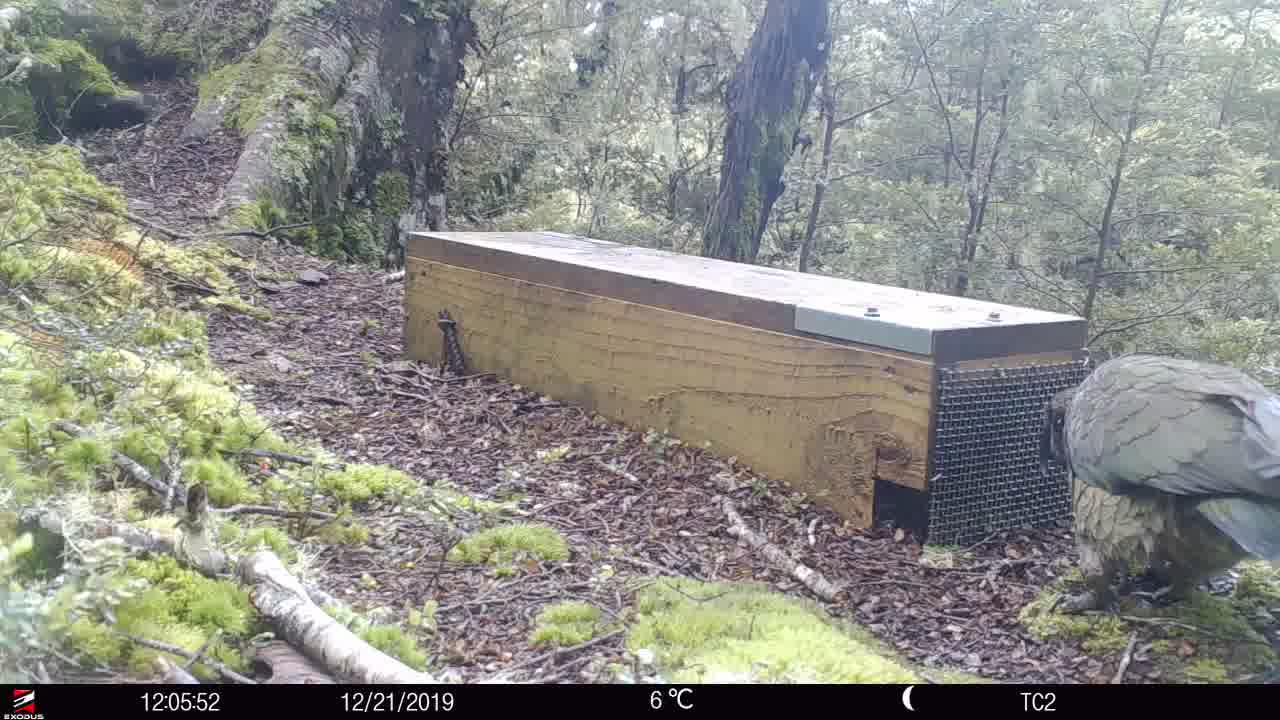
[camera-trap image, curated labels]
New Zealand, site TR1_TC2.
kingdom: Animalia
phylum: Chordata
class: Aves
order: Psittaciformes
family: Strigopidae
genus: Nestor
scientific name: Nestor notabilis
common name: kea